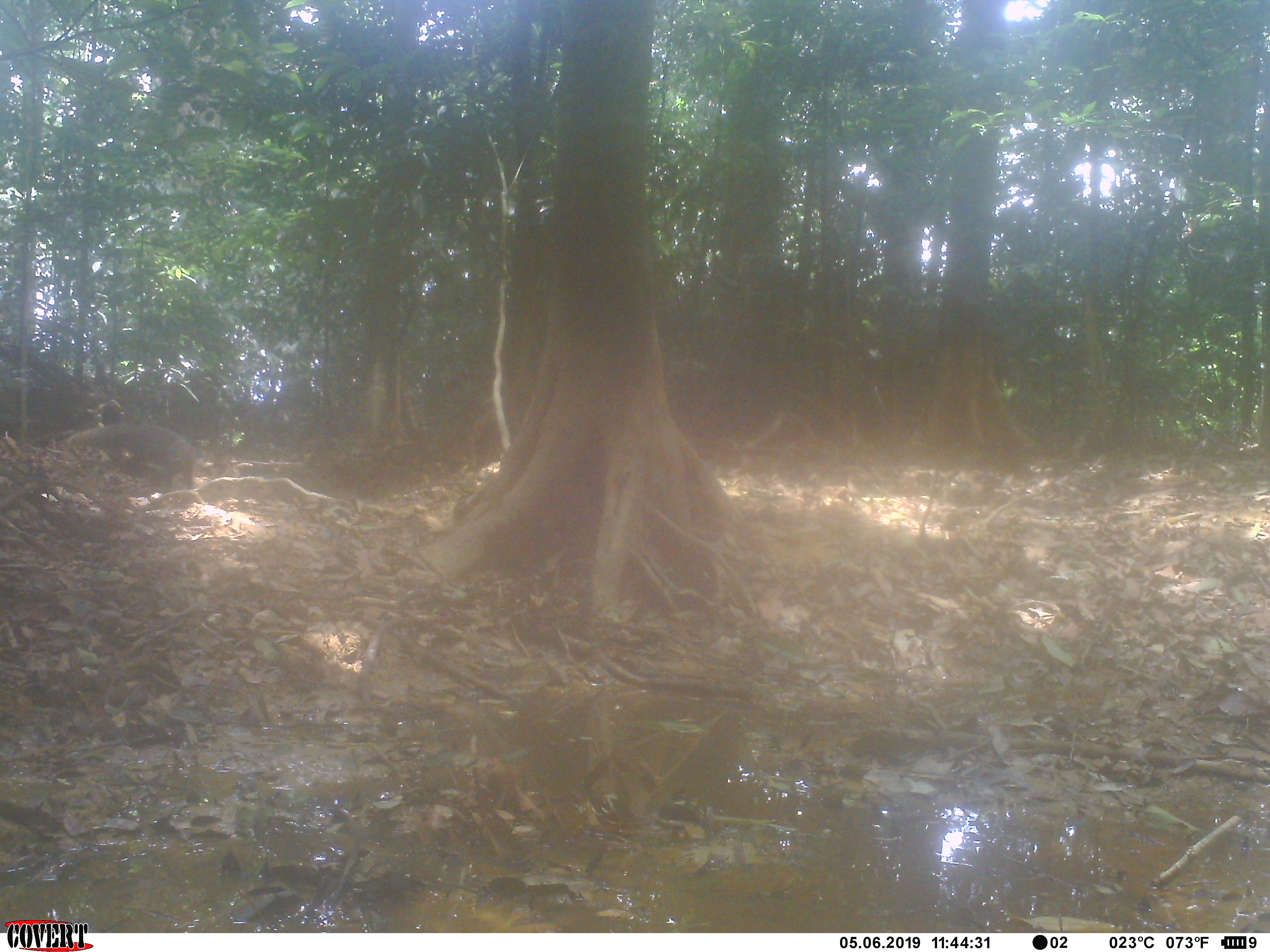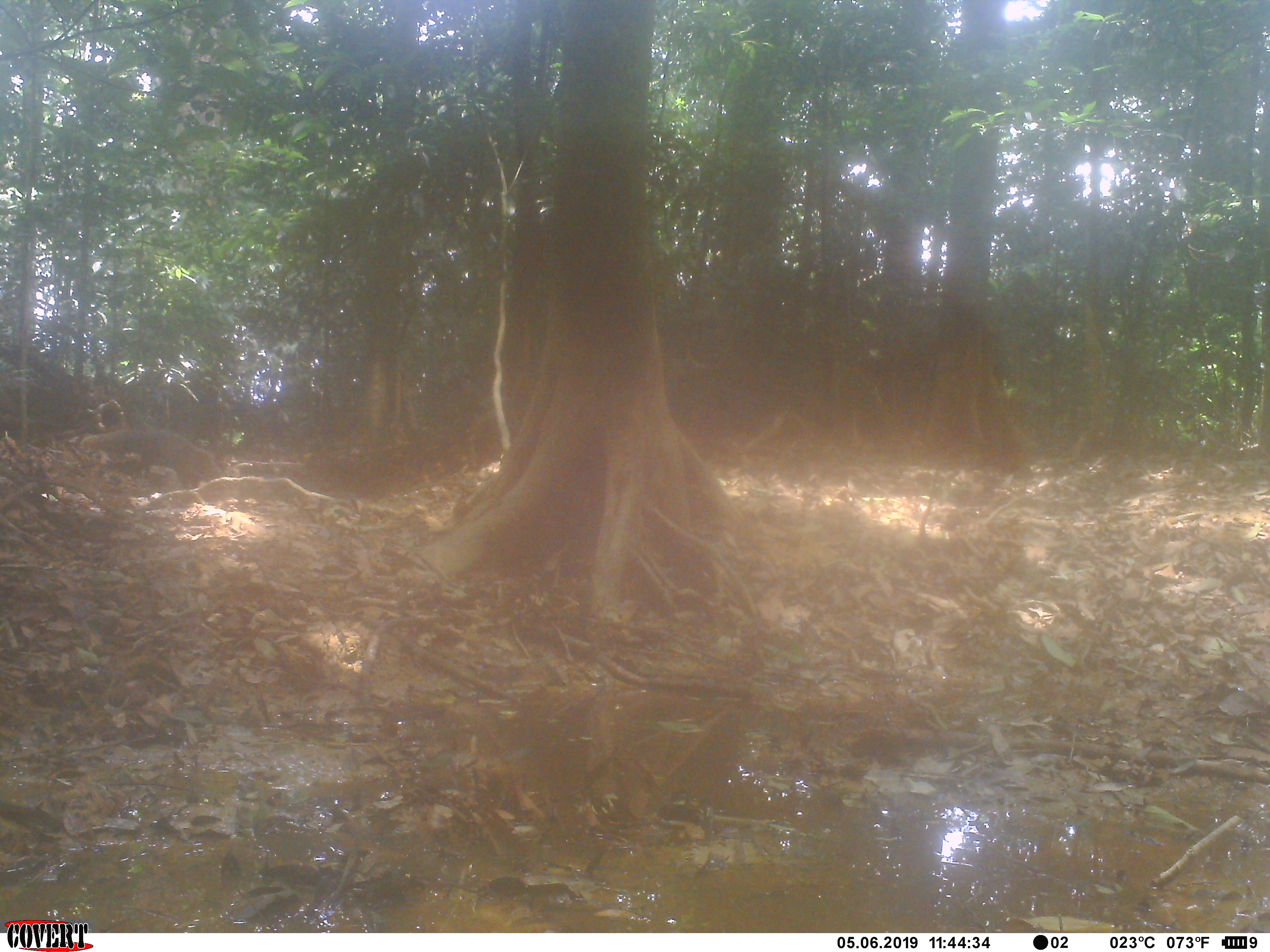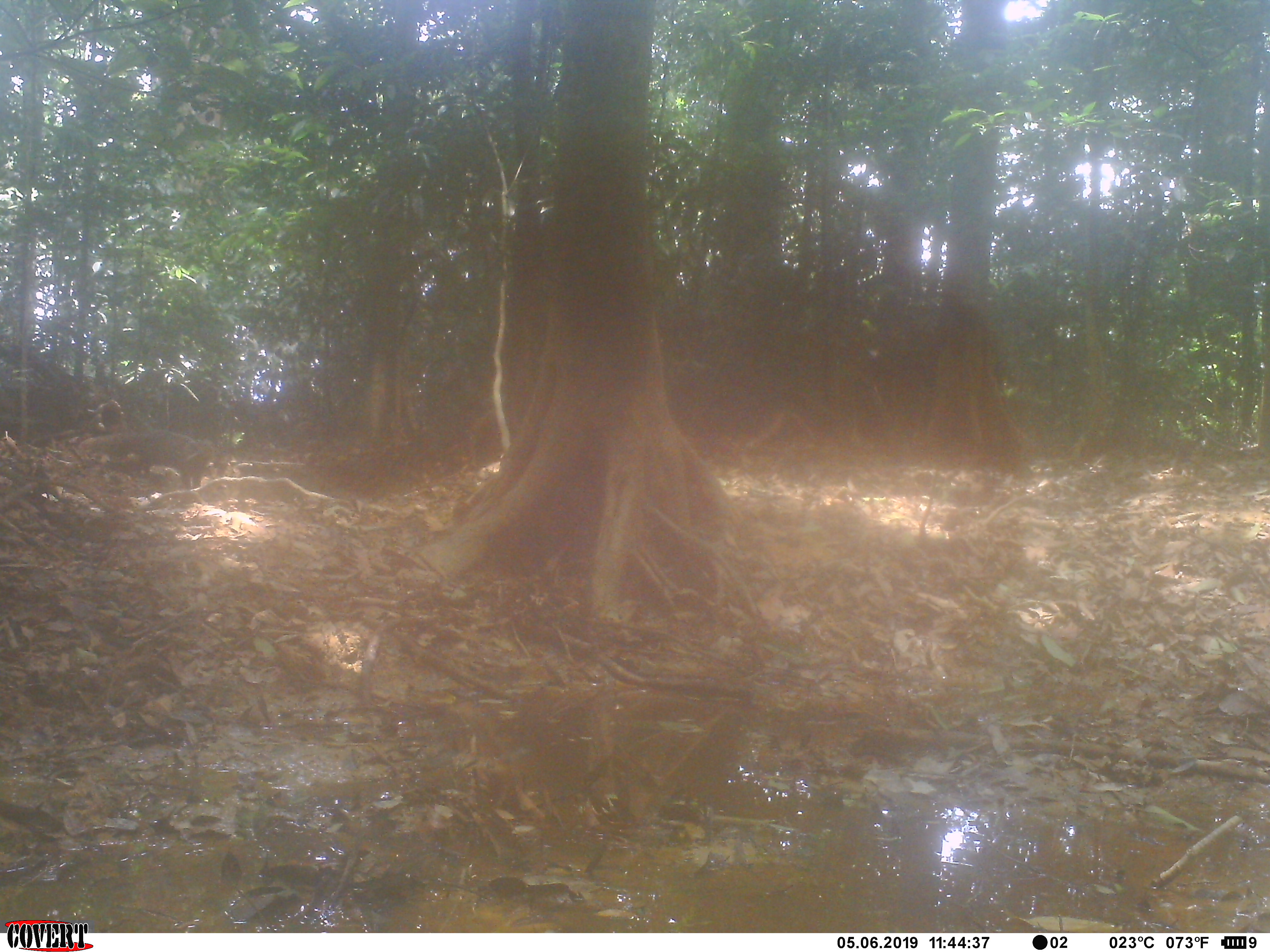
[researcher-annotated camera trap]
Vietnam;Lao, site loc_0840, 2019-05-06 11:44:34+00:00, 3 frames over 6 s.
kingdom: Animalia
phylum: Chordata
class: Mammalia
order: Carnivora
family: Herpestidae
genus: Urva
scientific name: Urva urva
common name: crab-eating mongoose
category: crab eating mongoose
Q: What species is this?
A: Crab eating mongoose (crab-eating mongoose) (Urva urva).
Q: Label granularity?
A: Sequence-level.